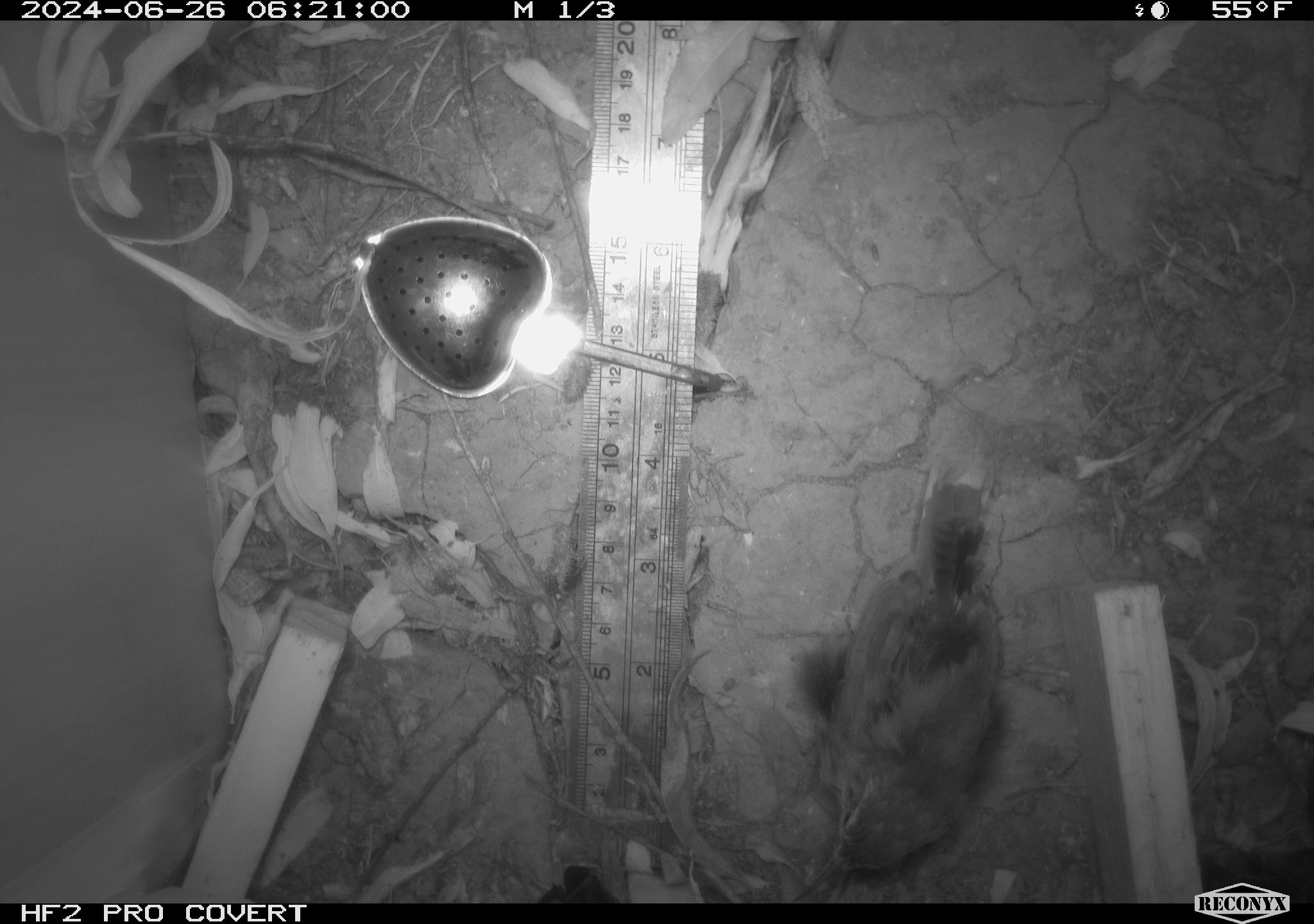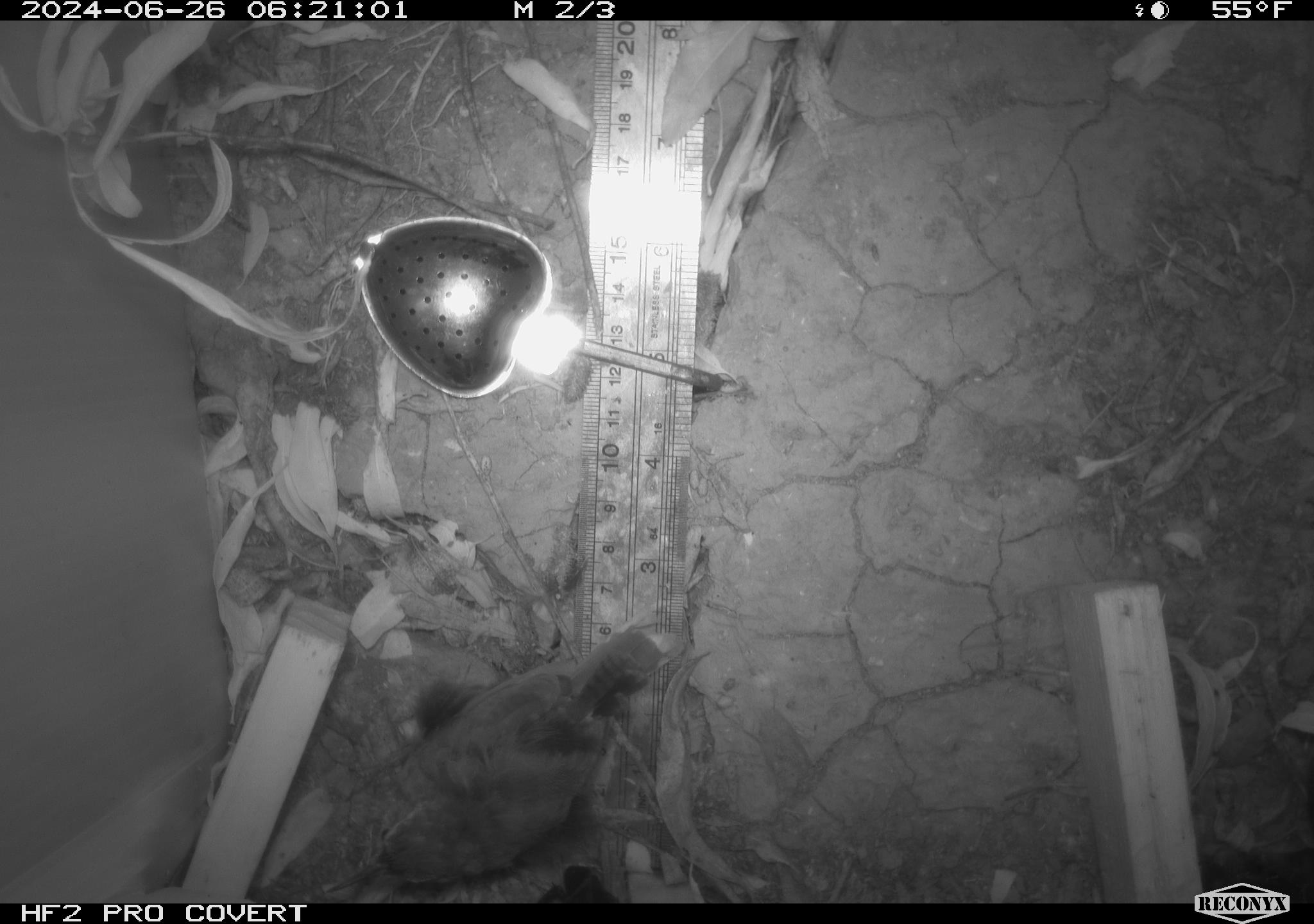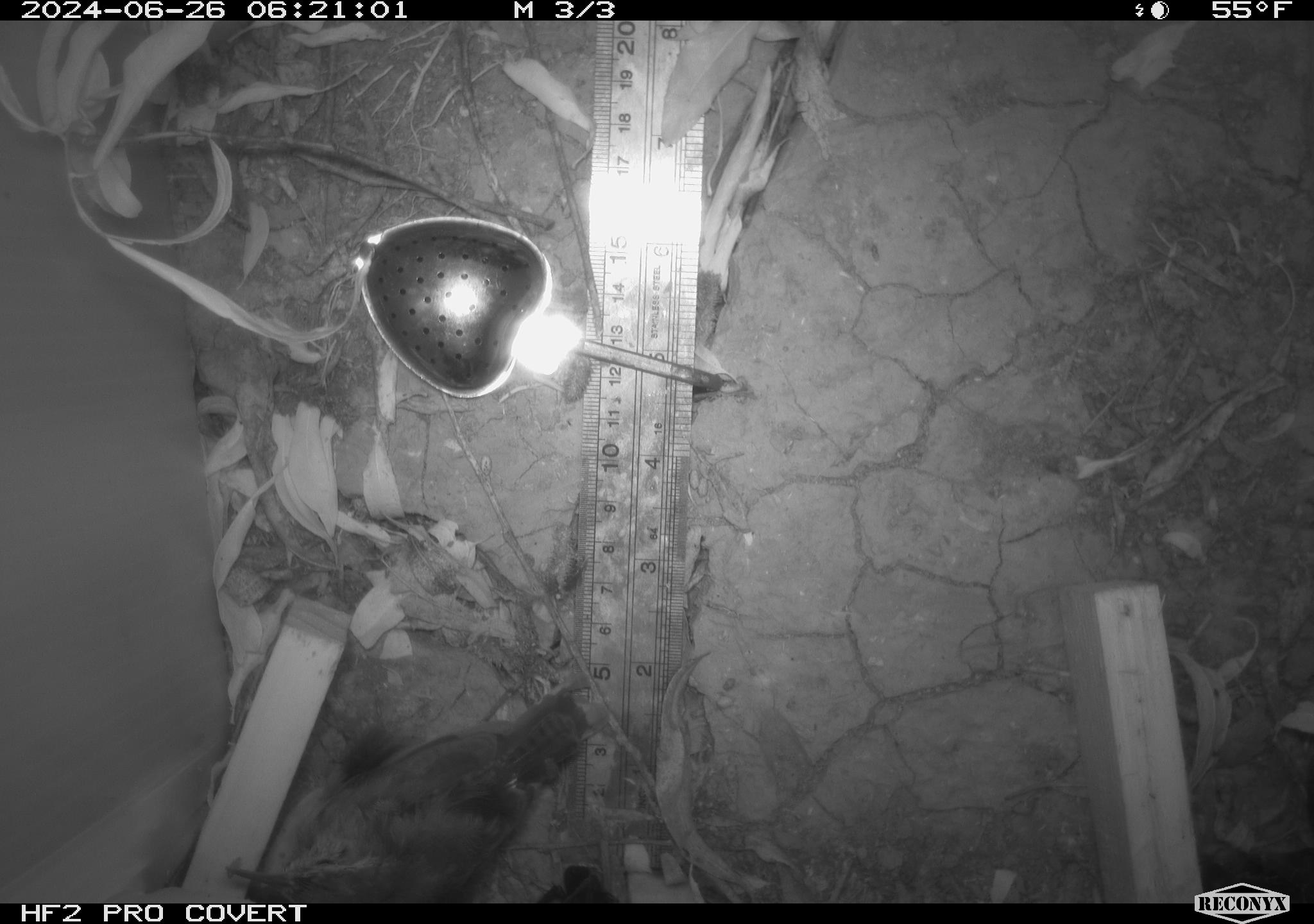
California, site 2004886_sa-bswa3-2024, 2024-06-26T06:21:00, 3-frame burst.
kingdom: Animalia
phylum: Chordata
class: Aves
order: Passeriformes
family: Troglodytidae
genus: Thryomanes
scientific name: Thryomanes bewickii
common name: bewick's wren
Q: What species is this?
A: Bewick's wren (Thryomanes bewickii).